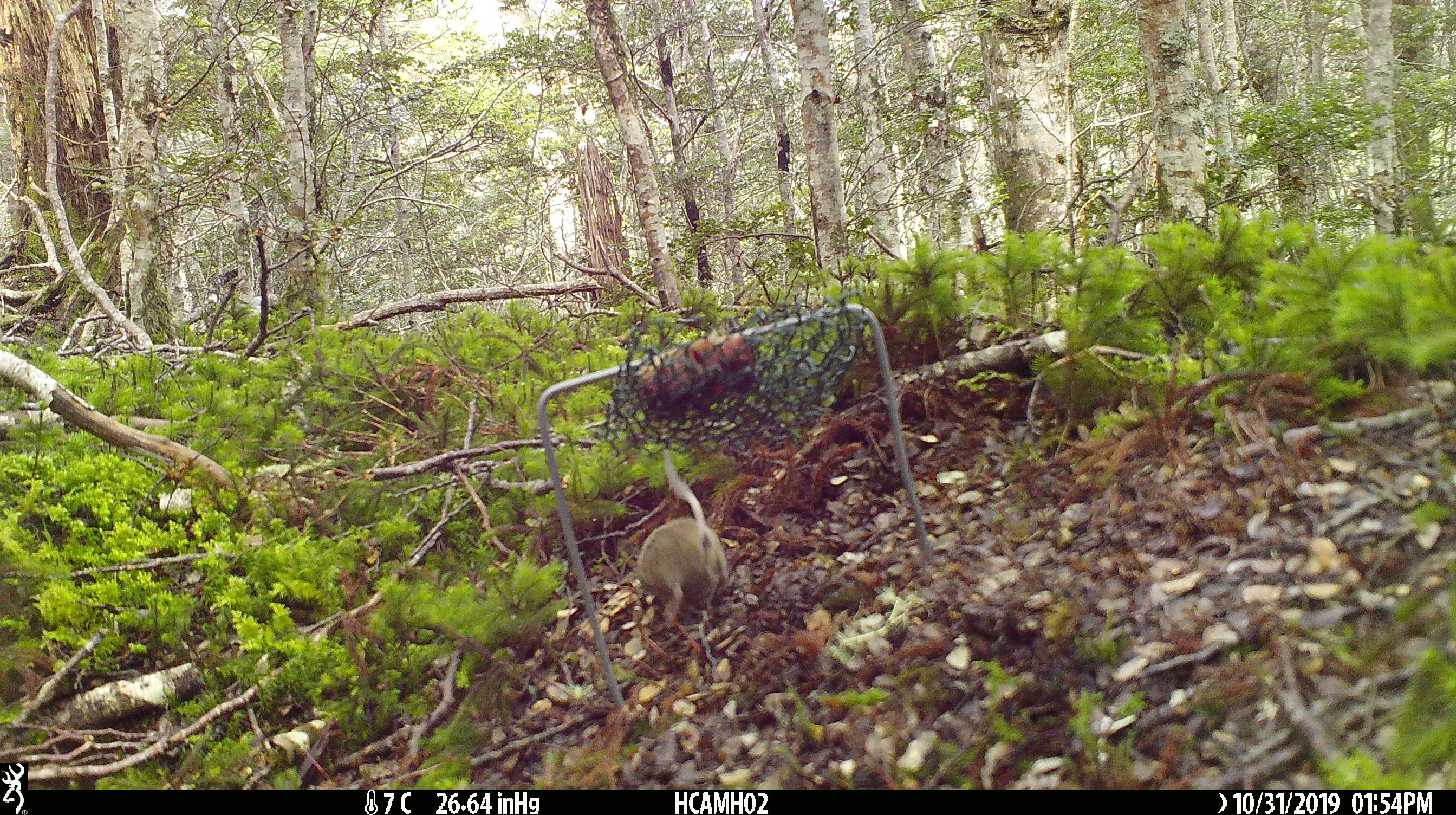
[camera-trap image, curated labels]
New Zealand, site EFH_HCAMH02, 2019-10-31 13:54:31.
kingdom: Animalia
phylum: Chordata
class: Mammalia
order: Rodentia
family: Muridae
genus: Mus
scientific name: Mus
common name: mouse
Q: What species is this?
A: Mouse (Mus).